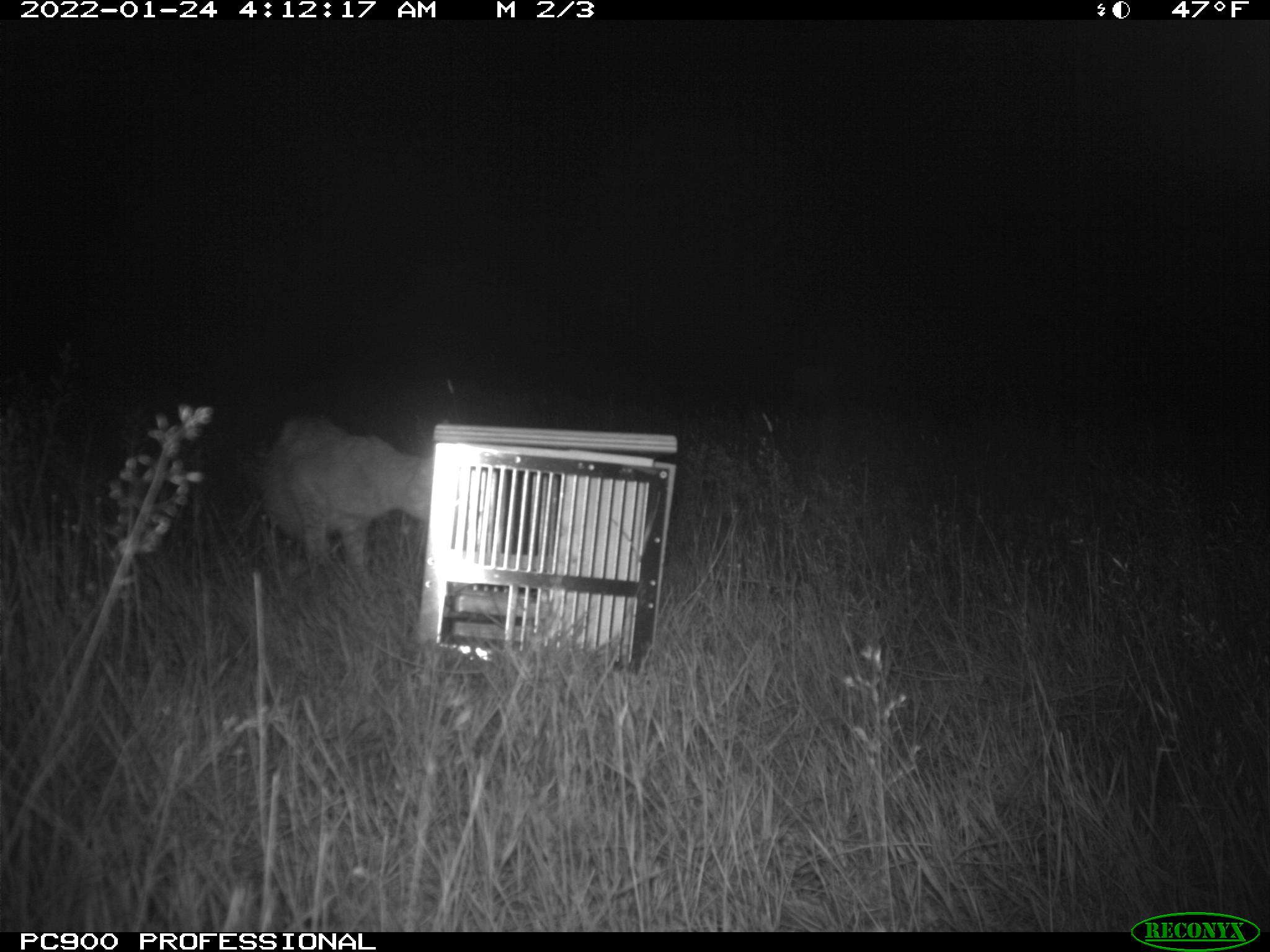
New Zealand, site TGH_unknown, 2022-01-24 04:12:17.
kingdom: Animalia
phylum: Chordata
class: Mammalia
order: Carnivora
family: Felidae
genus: Felis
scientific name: Felis catus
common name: domestic cat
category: cat